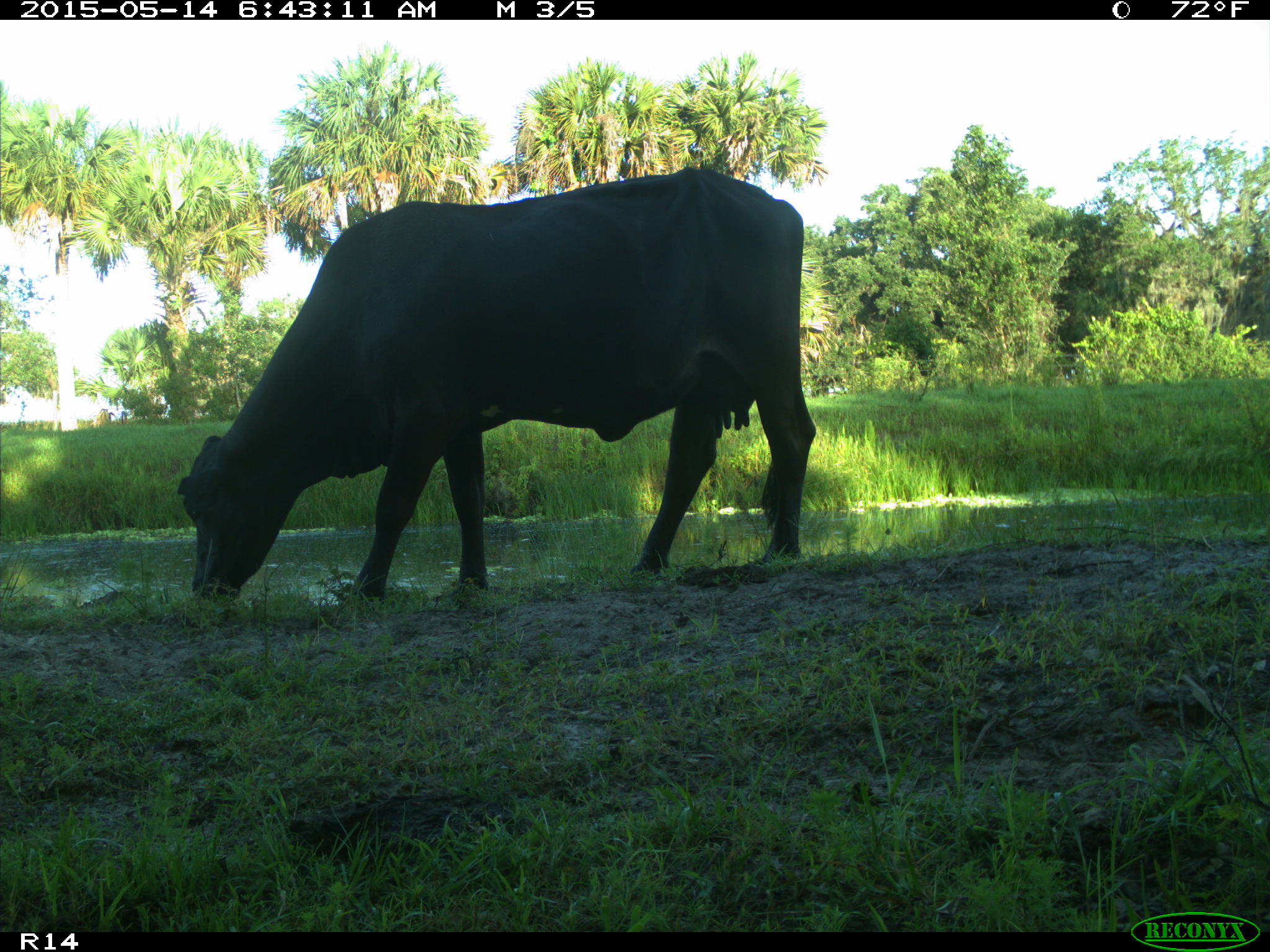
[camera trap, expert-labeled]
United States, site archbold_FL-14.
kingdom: Animalia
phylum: Chordata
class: Mammalia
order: Artiodactyla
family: Bovidae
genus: Bos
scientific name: Bos taurus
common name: domestic cow